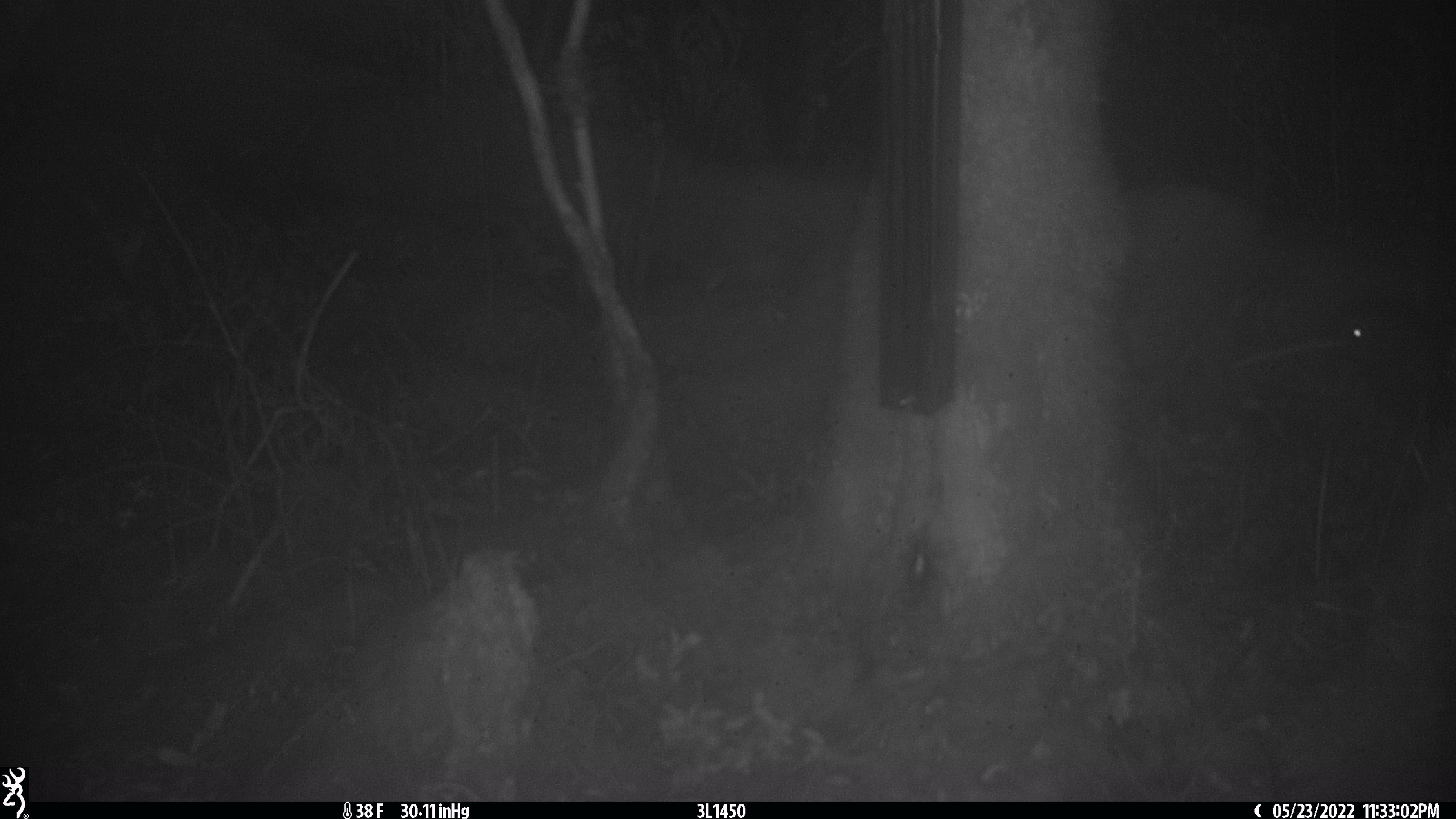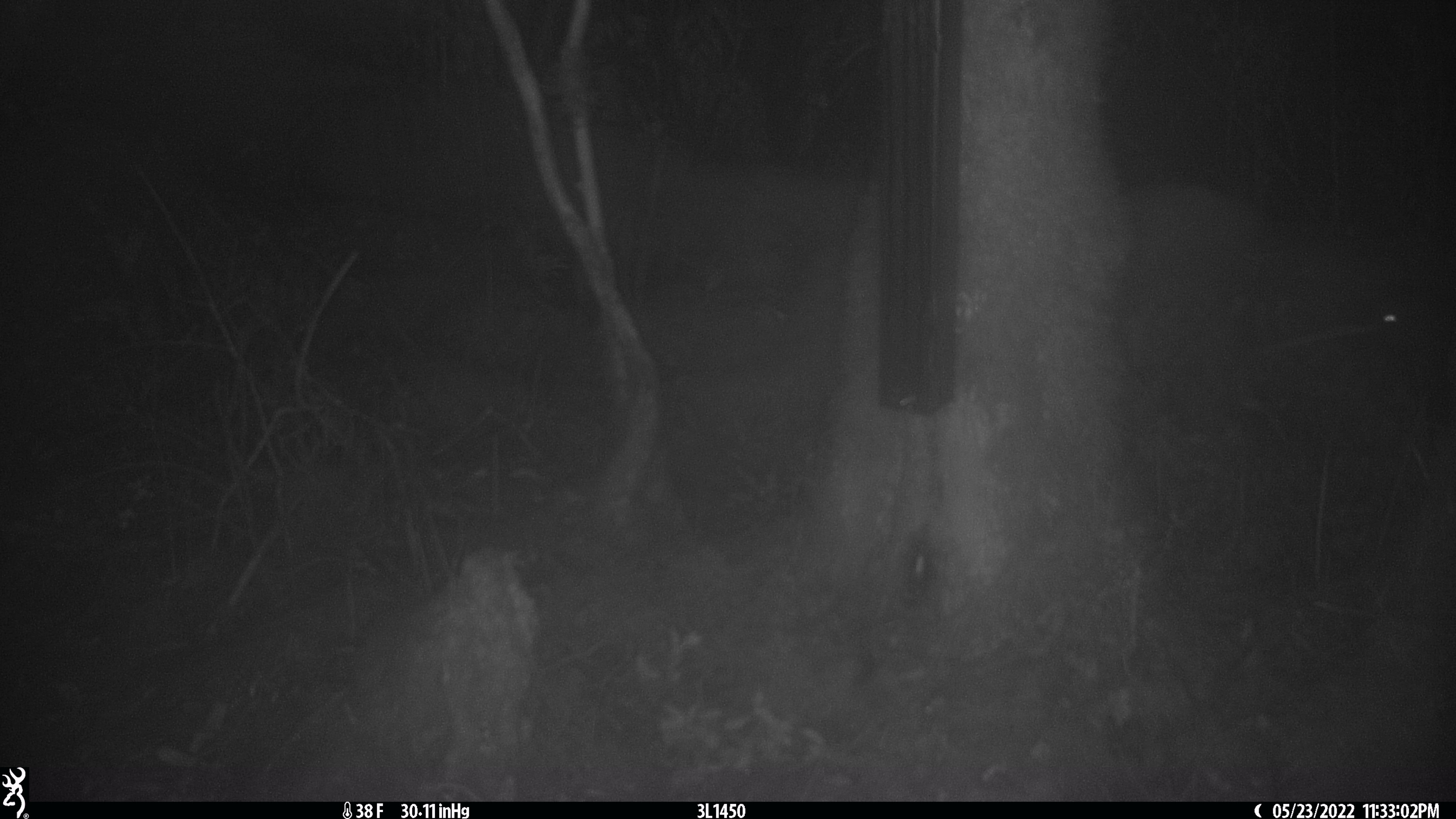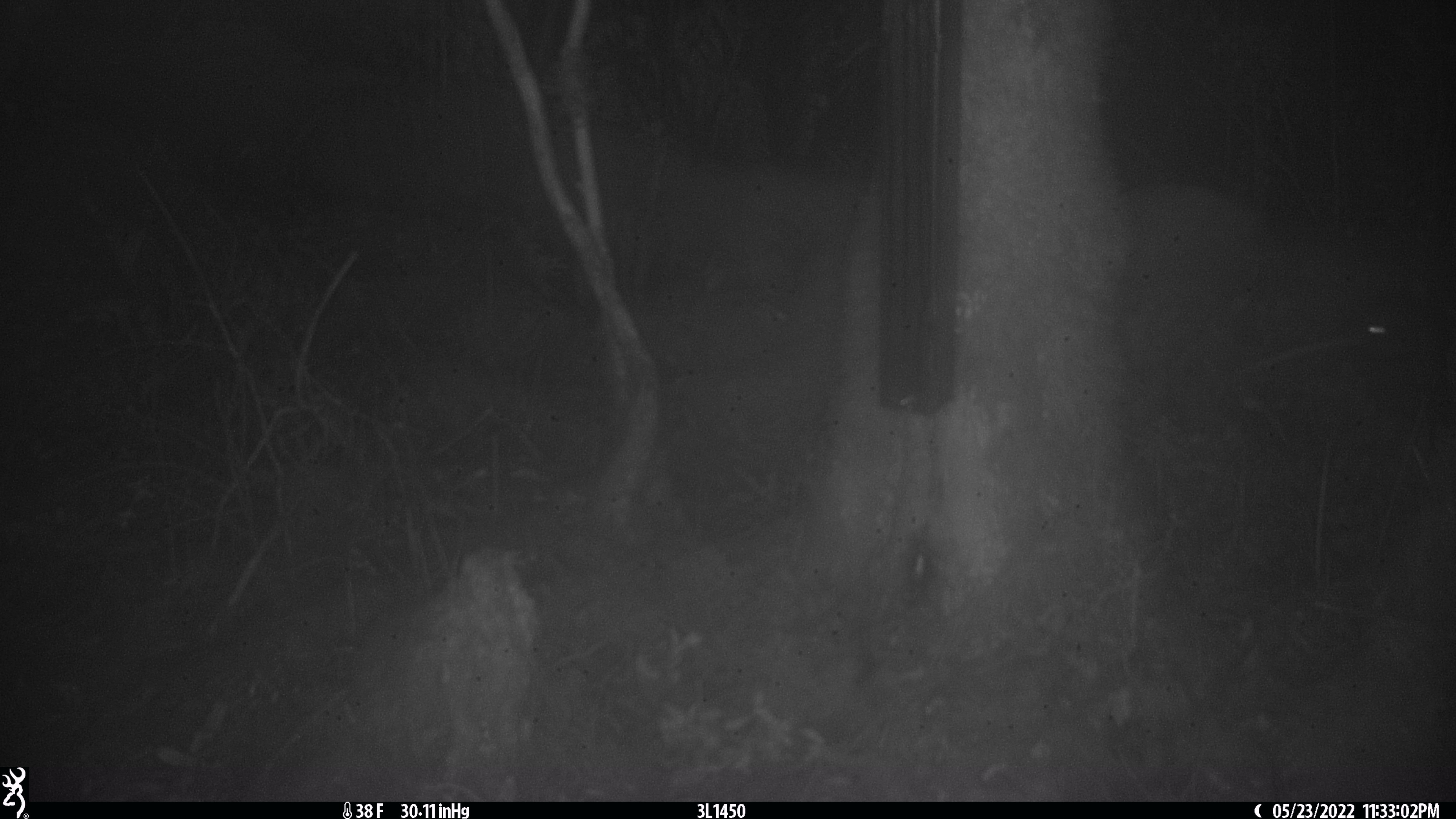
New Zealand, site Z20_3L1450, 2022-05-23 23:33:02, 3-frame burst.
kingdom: Animalia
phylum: Chordata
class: Aves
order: Apterygiformes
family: Apterygidae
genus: Apteryx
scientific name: Apteryx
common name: kiwi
Kiwi (Apteryx).